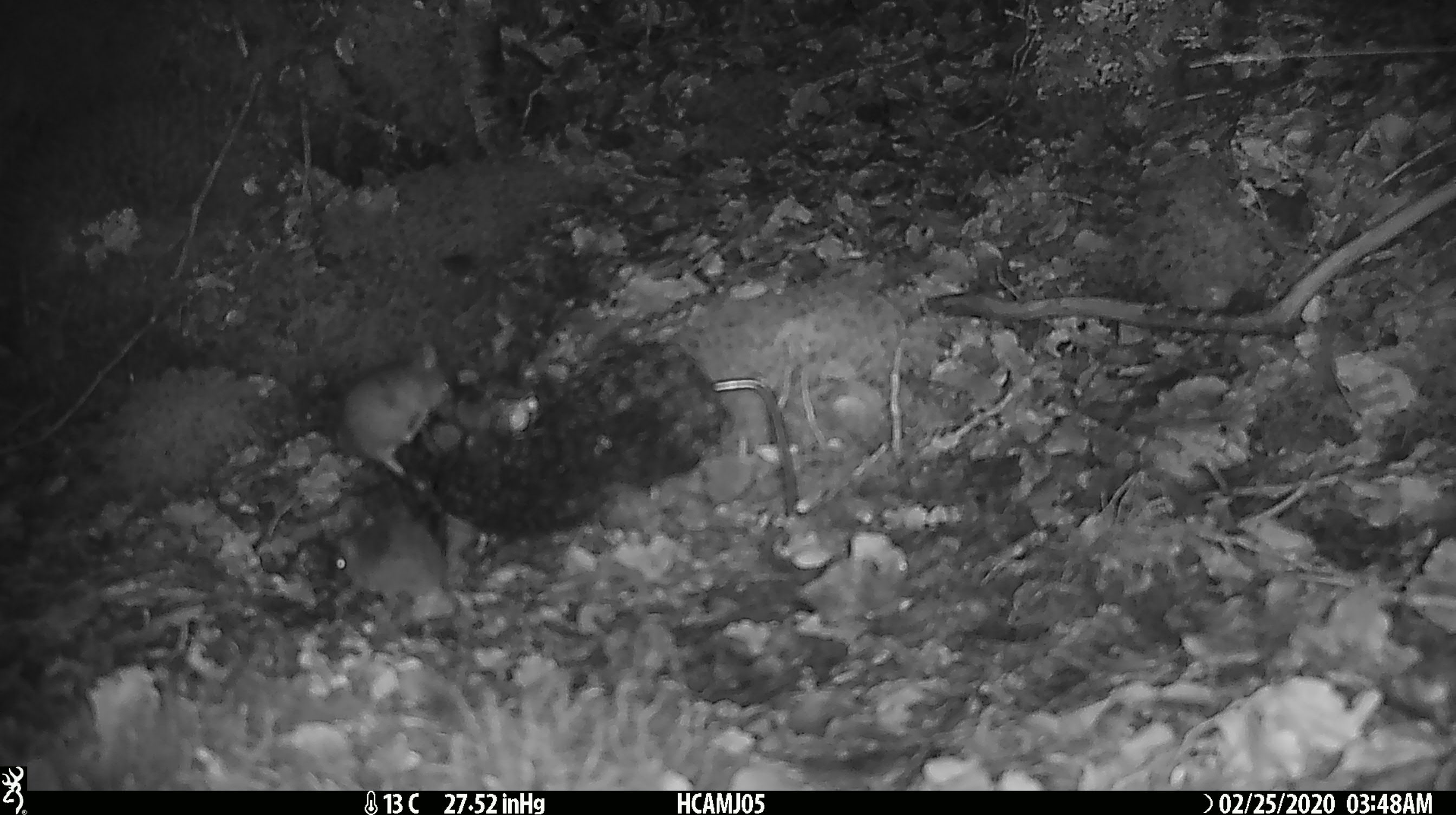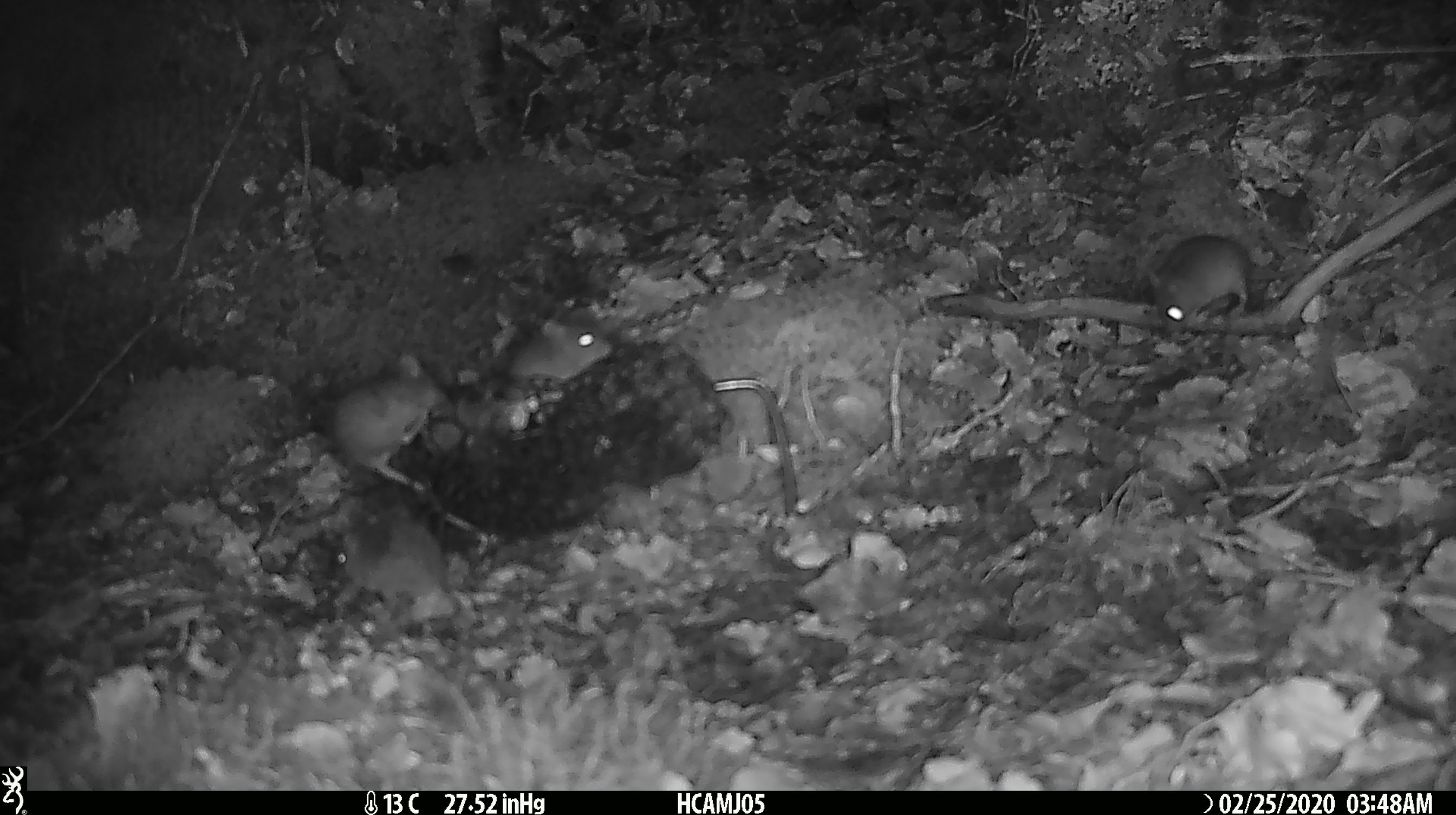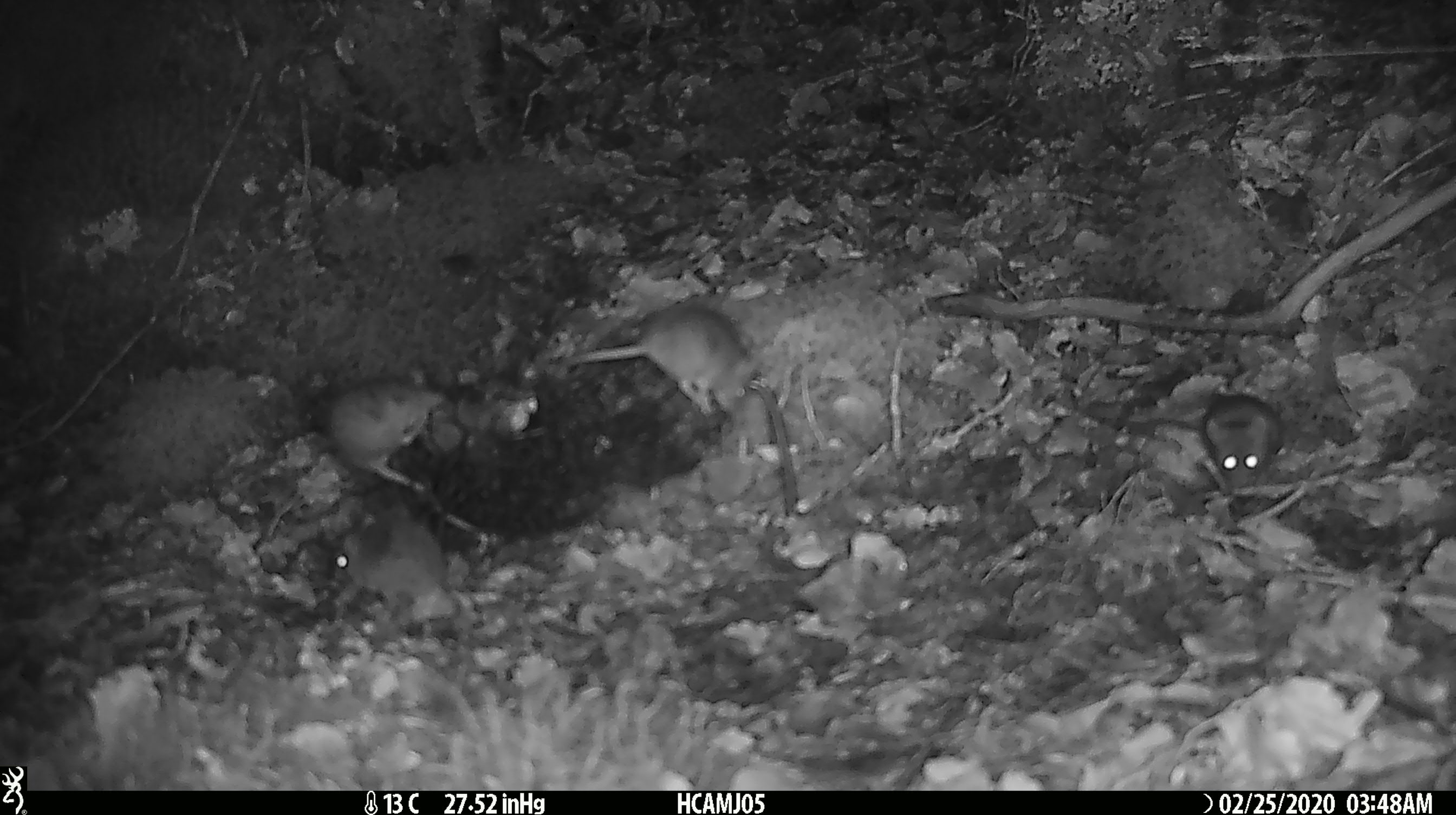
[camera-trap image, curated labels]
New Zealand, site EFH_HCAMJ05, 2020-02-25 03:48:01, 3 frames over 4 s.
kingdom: Animalia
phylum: Chordata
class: Mammalia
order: Rodentia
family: Muridae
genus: Mus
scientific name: Mus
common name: mouse